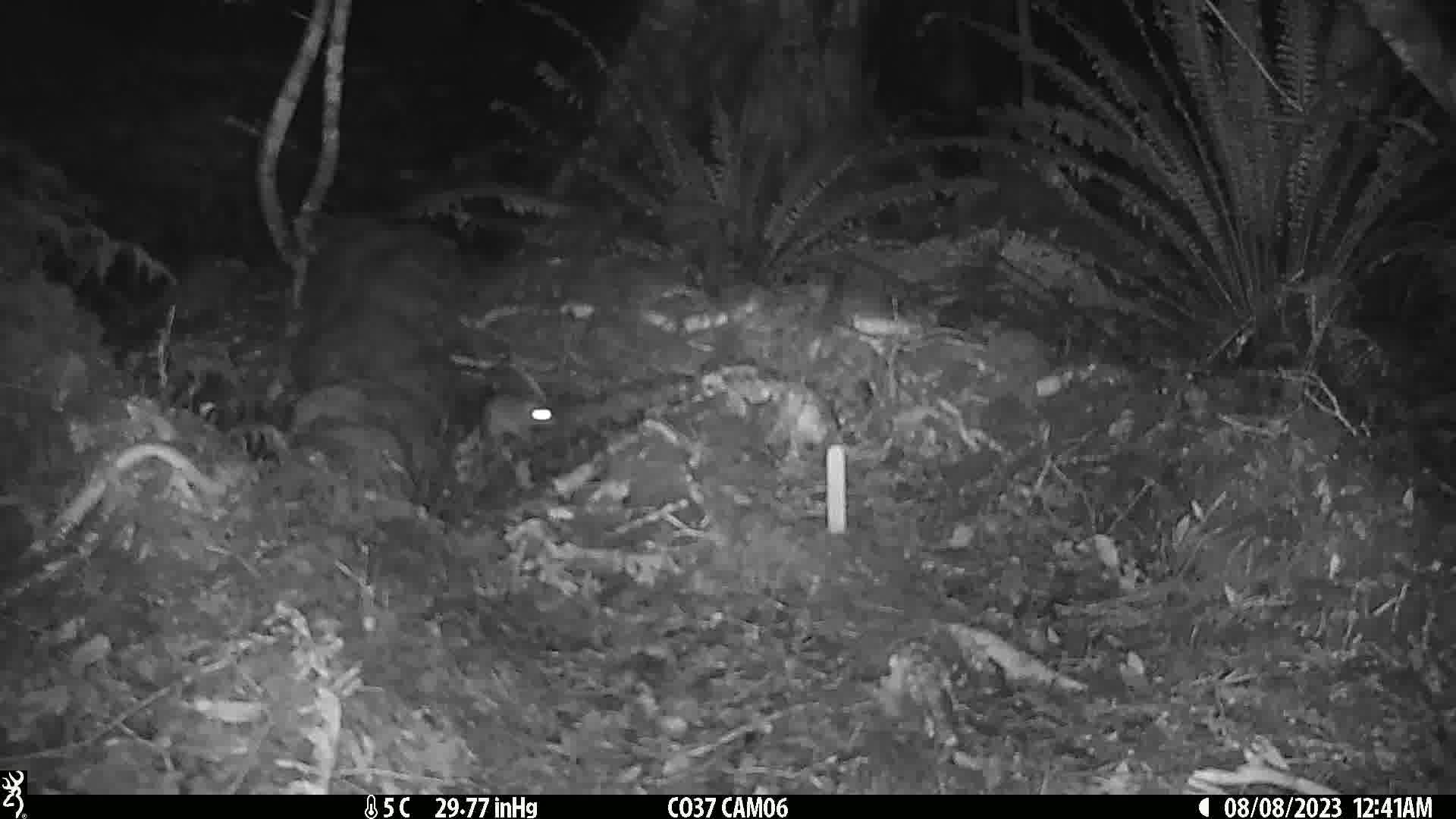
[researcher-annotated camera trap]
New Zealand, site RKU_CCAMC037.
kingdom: Animalia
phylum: Chordata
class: Mammalia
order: Rodentia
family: Muridae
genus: Rattus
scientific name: Rattus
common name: rat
Rat (Rattus).